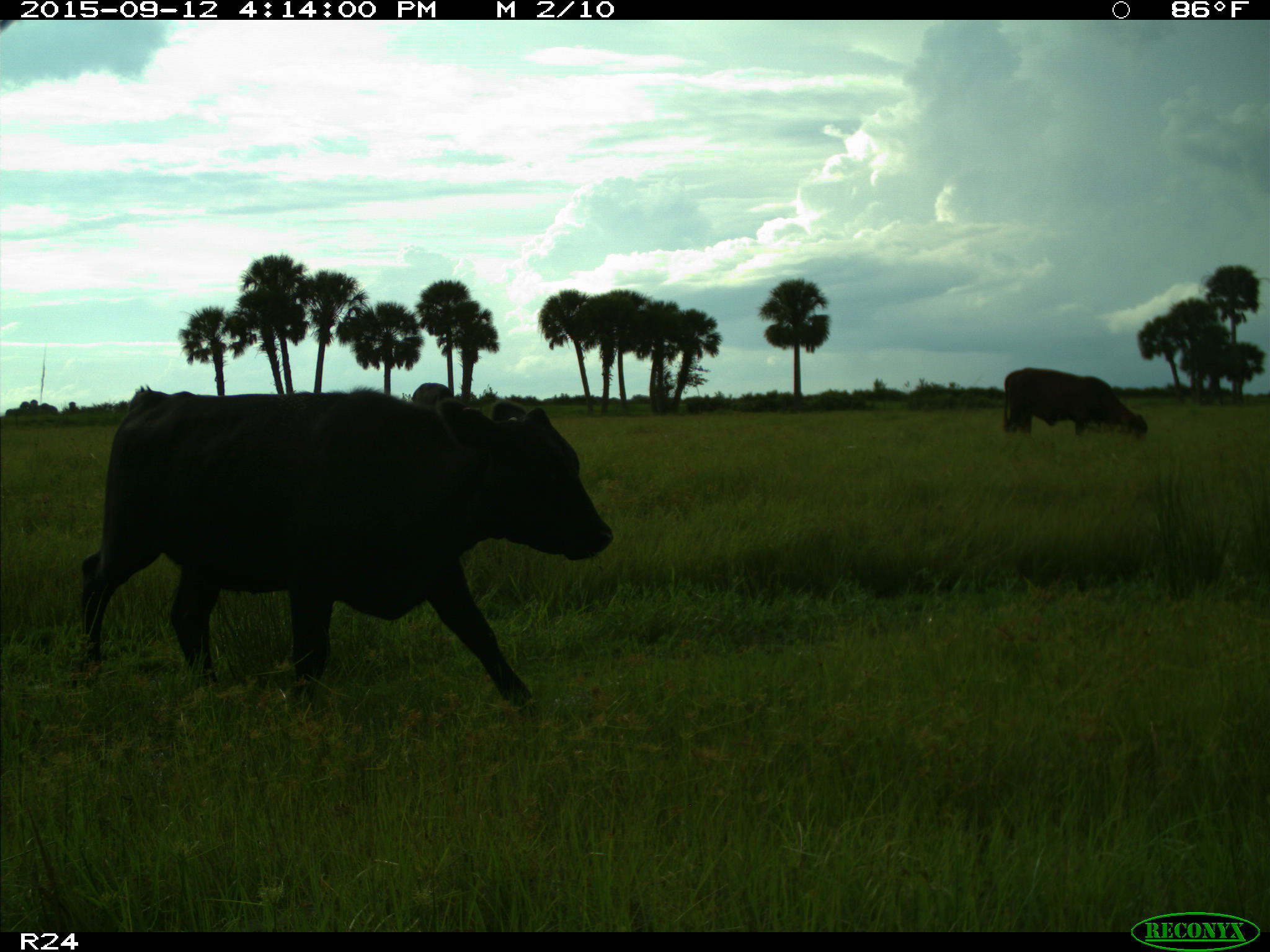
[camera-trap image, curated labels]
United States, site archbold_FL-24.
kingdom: Animalia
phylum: Chordata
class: Mammalia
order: Artiodactyla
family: Bovidae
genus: Bos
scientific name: Bos taurus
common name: domestic cow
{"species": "Bos taurus (domestic cow)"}